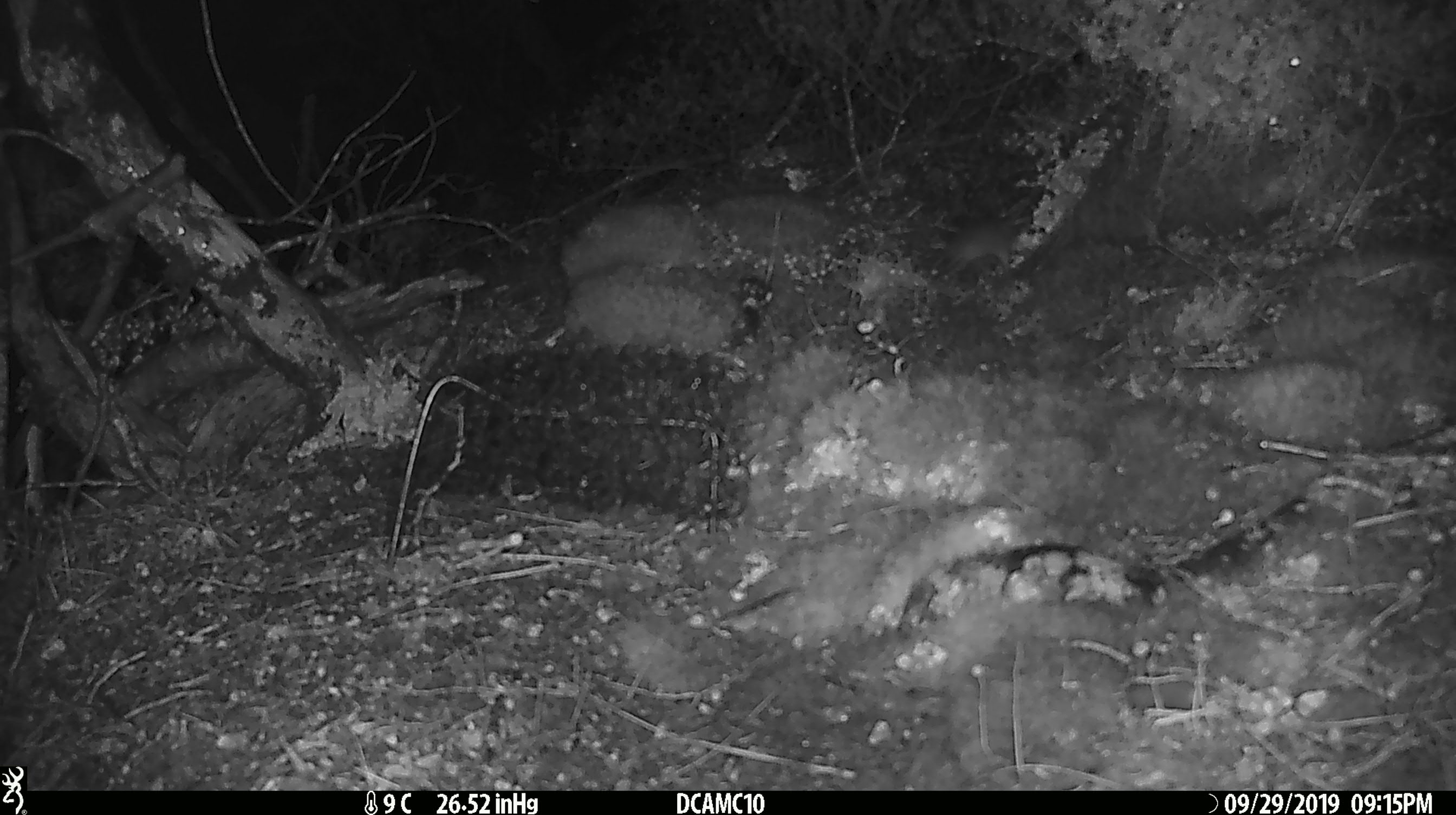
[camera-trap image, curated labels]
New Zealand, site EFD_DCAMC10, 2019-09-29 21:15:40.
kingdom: Animalia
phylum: Chordata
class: Mammalia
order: Rodentia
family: Muridae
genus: Mus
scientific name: Mus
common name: mouse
Mouse (Mus).